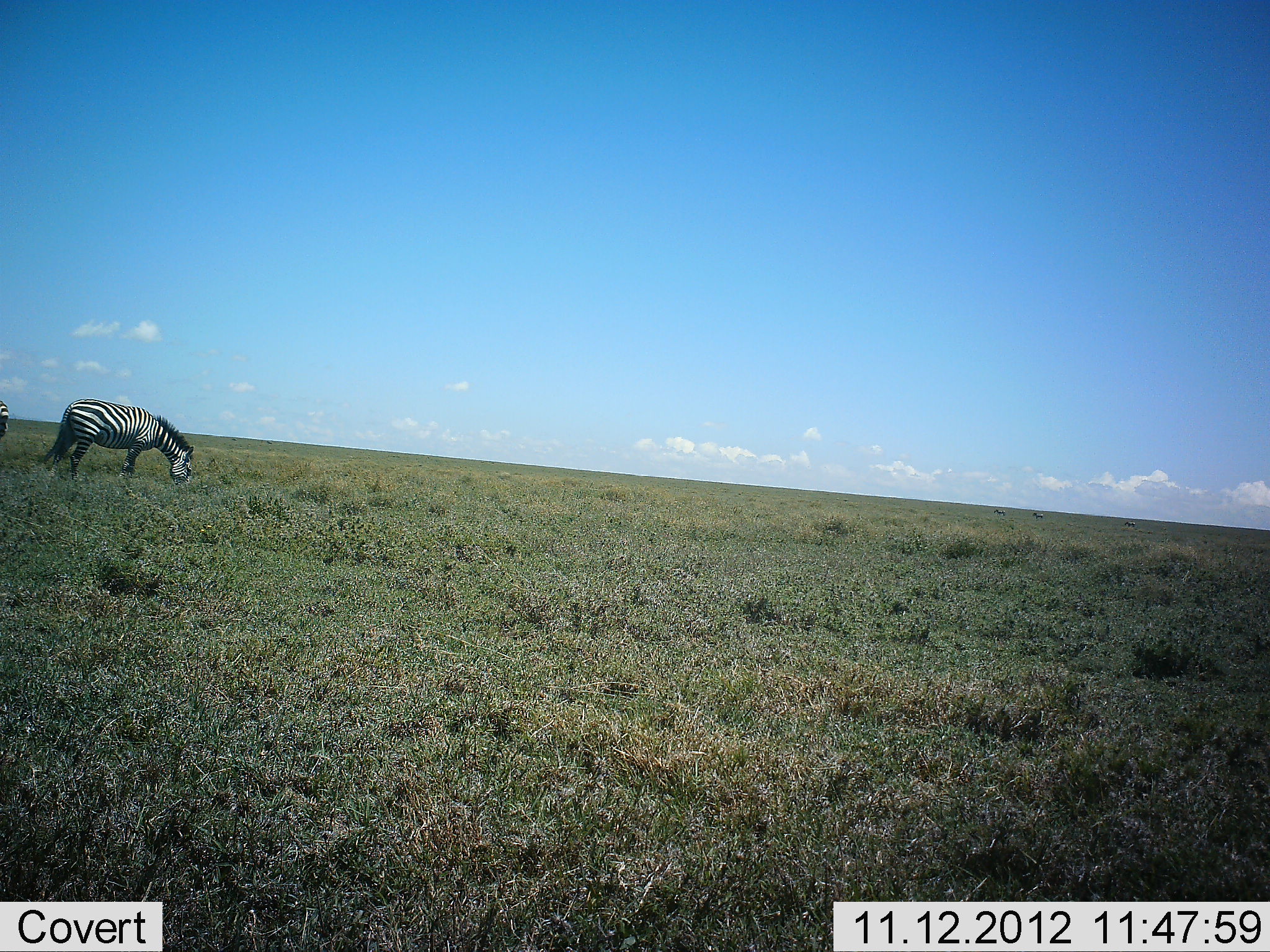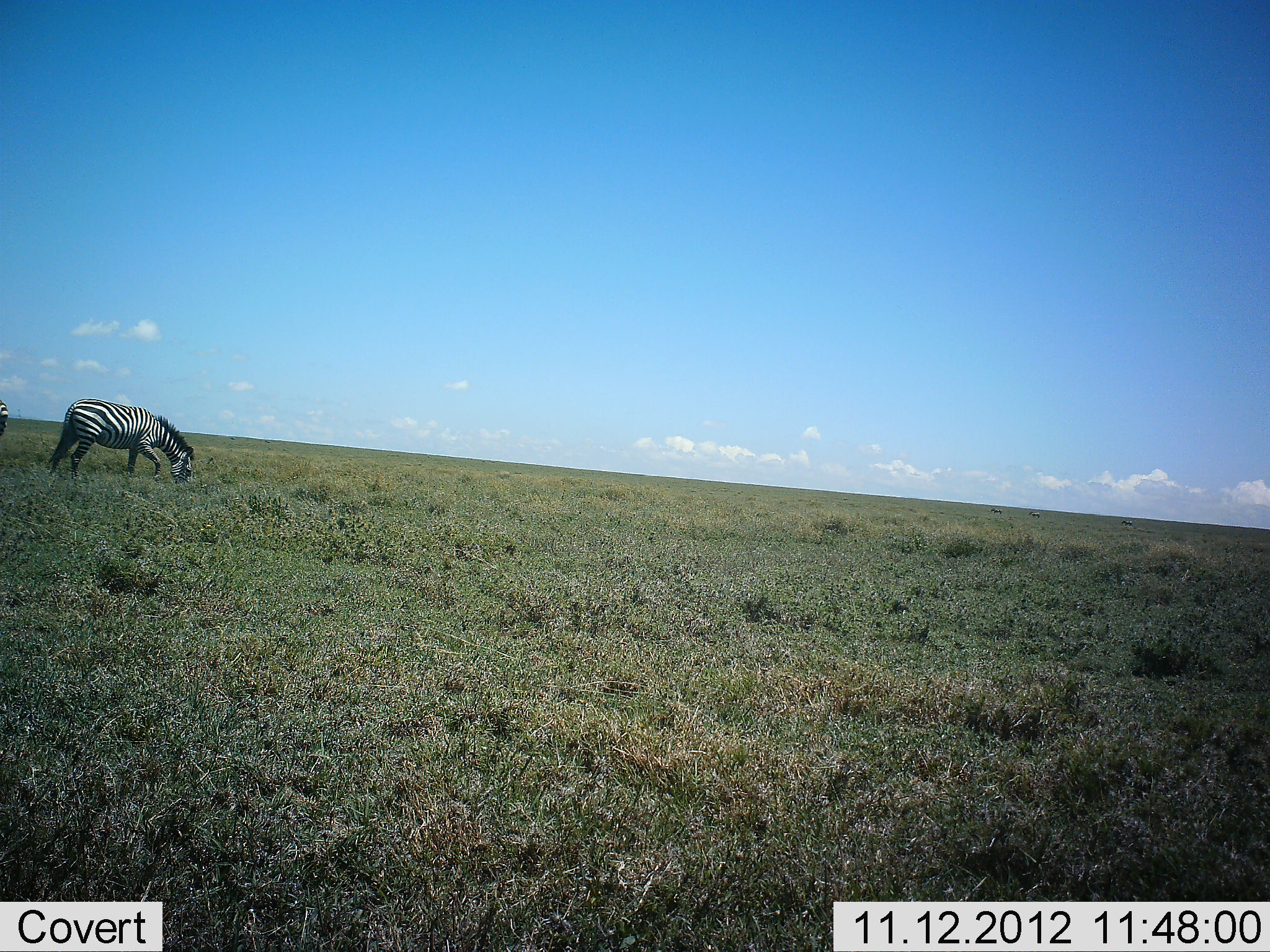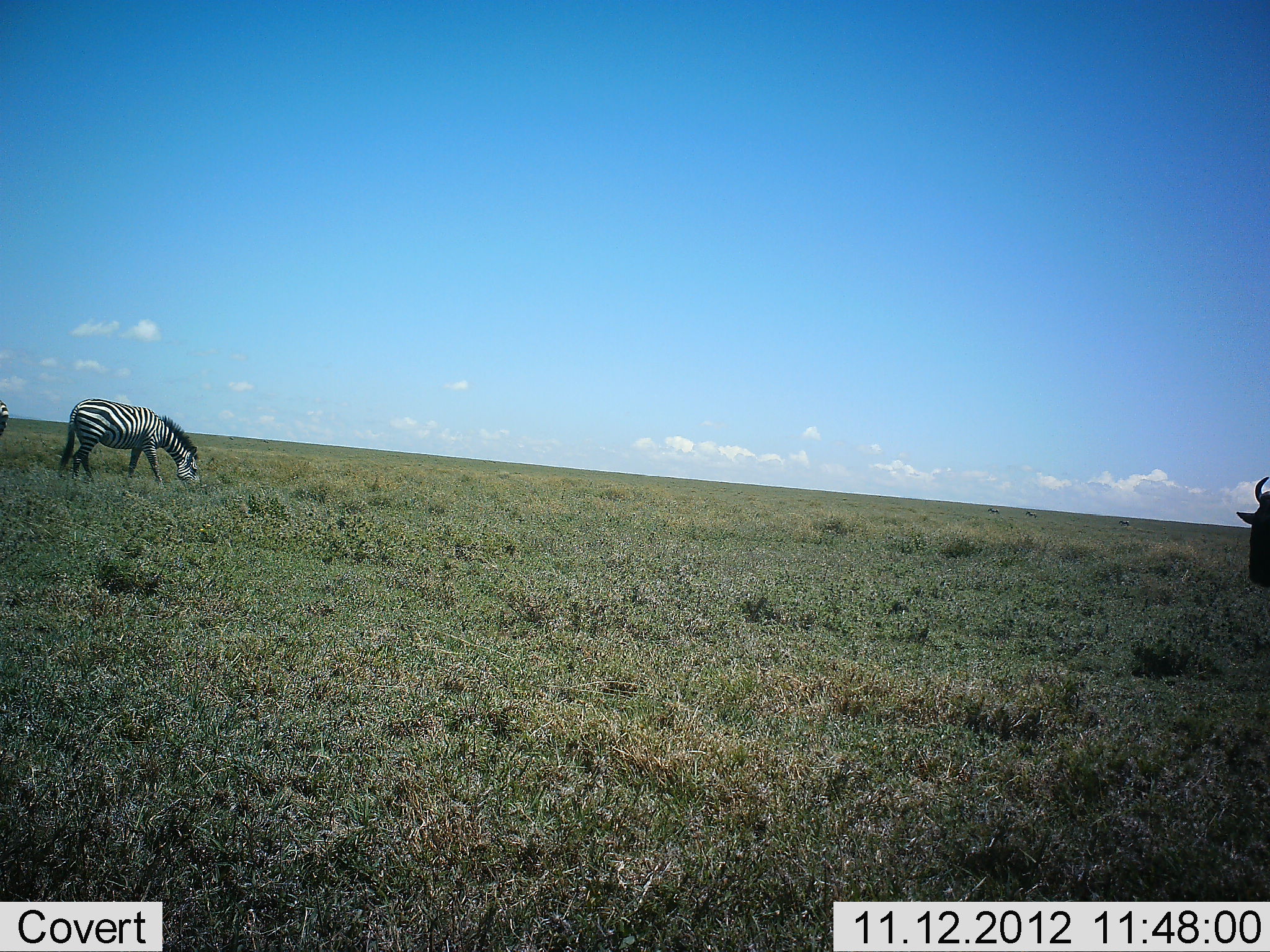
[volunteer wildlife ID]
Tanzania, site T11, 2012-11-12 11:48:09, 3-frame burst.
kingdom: Animalia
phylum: Chordata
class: Mammalia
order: Artiodactyla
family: Bovidae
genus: Connochaetes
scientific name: Connochaetes taurinus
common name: blue wildebeest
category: wildebeest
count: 1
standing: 10%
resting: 0%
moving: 80%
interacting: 0%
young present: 0%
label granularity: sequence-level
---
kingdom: Animalia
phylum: Chordata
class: Mammalia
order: Perissodactyla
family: Equidae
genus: Equus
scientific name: Equus quagga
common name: plains zebra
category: zebra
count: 2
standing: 22%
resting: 0%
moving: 6%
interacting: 0%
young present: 0%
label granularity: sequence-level